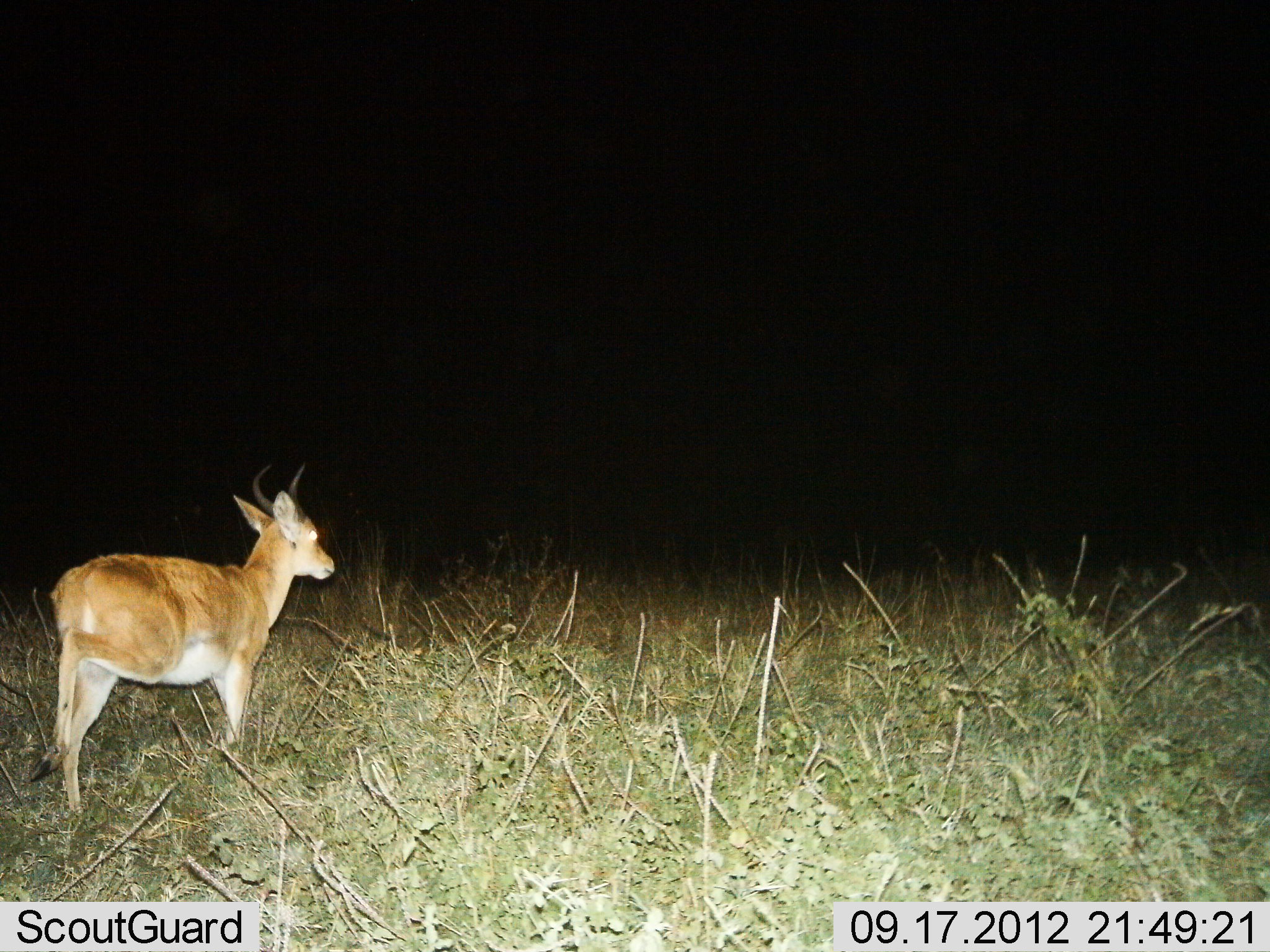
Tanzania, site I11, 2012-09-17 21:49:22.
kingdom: Animalia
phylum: Chordata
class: Mammalia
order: Artiodactyla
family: Bovidae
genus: Redunca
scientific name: Redunca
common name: reedbuck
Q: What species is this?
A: Reedbuck (Redunca).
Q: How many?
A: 1.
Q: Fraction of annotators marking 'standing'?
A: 80%.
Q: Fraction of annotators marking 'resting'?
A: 0%.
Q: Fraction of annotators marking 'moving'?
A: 30%.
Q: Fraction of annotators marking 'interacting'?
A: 0%.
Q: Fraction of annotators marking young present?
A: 0%.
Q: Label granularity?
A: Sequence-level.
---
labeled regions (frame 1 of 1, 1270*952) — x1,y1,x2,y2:
animal: 30,464,335,815